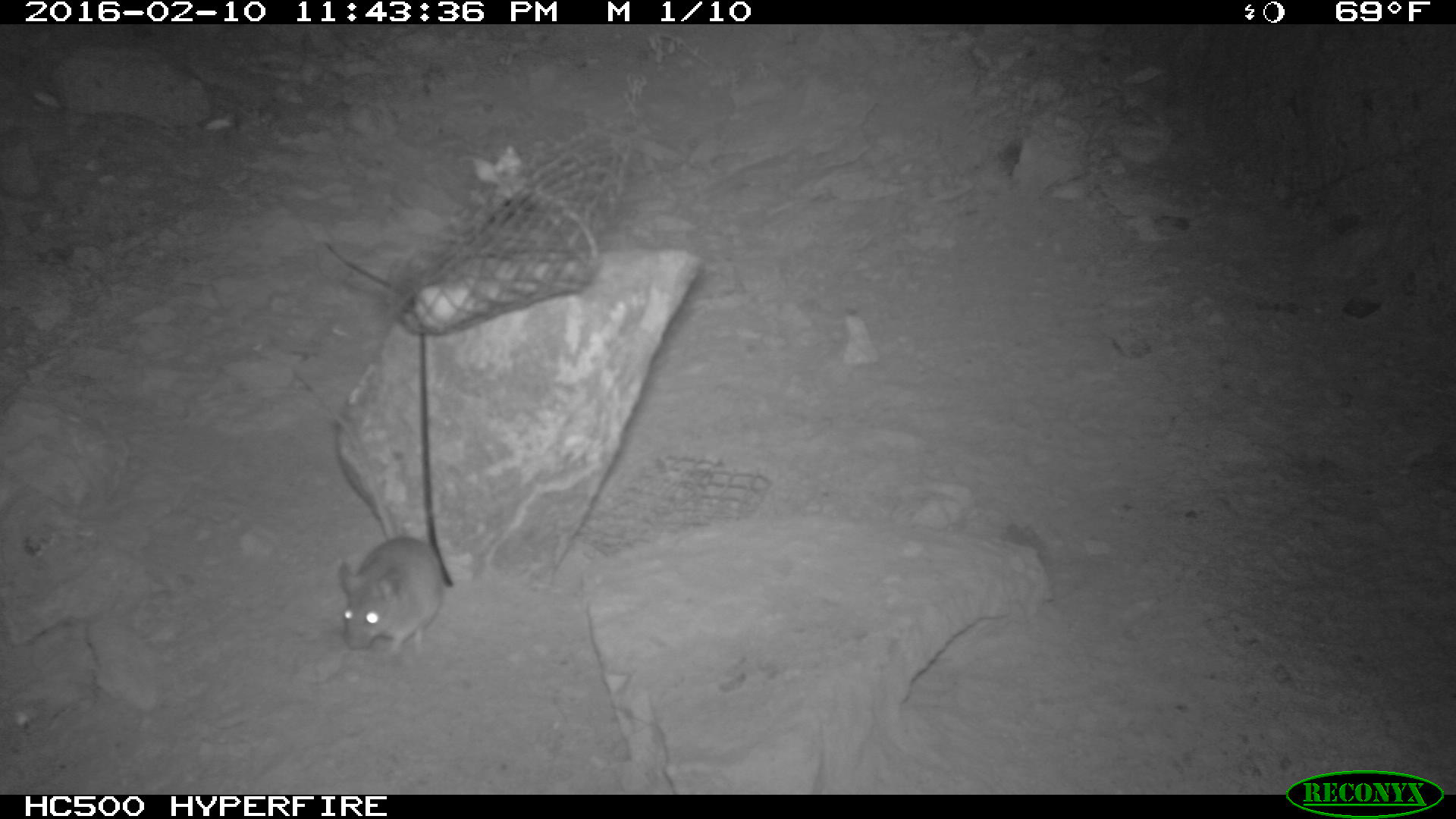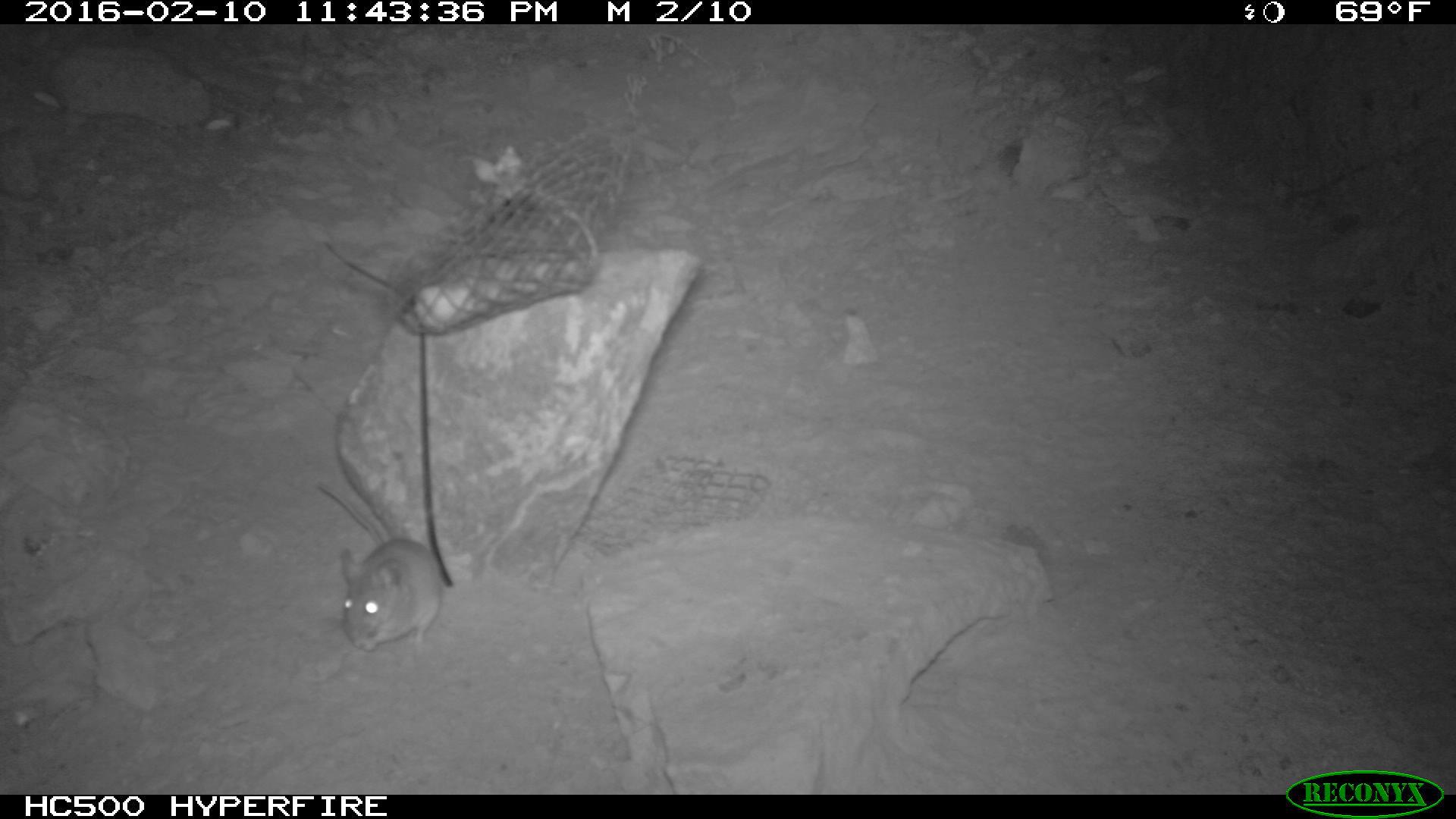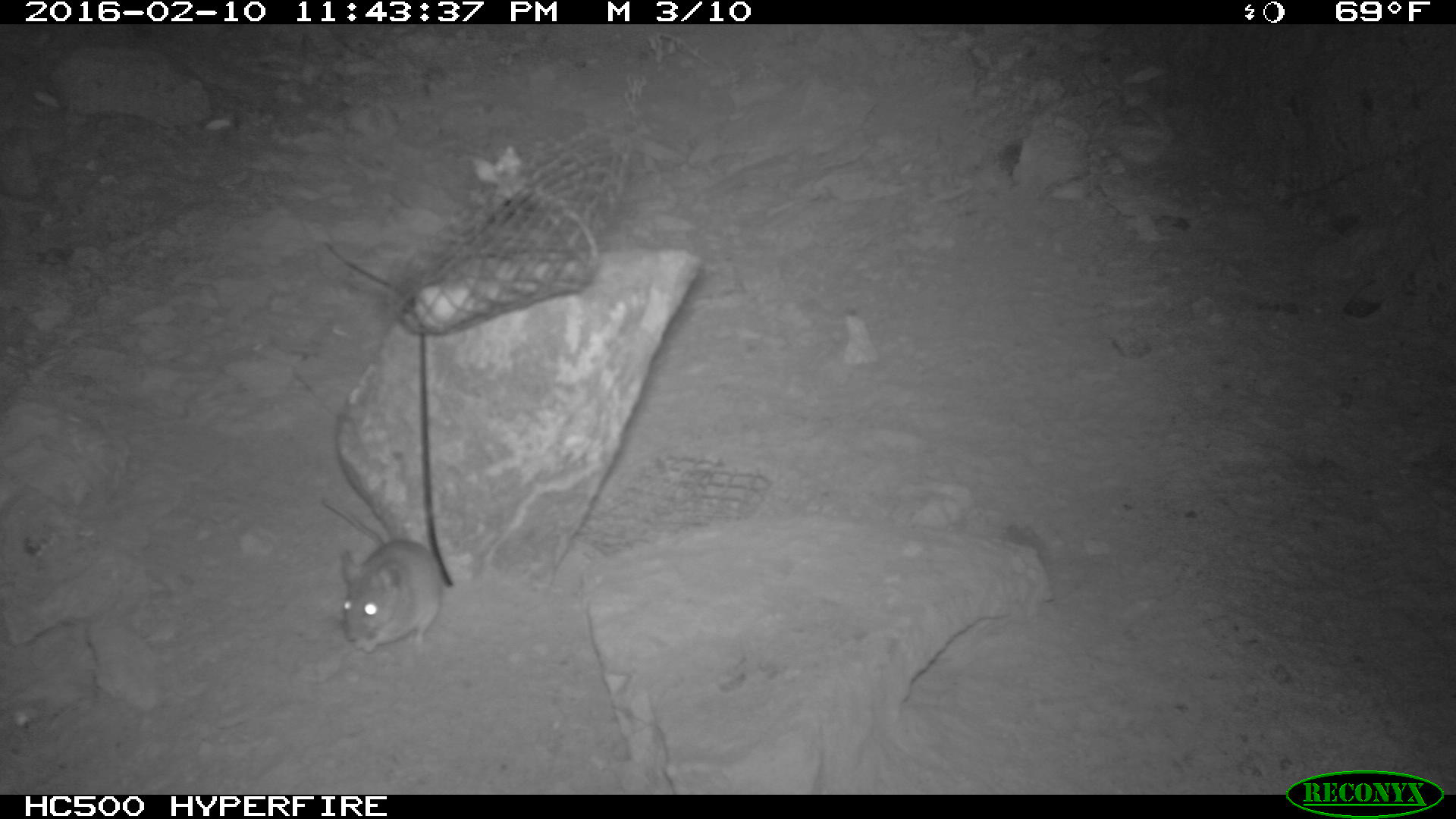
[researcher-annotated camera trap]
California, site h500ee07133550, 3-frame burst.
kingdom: Animalia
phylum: Chordata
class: Mammalia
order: Rodentia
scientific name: Rodentia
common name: rodent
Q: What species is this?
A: Rodent (Rodentia).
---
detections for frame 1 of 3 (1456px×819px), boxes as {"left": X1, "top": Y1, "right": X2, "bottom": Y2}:
rodent: {"left": 331, "top": 404, "right": 444, "bottom": 661}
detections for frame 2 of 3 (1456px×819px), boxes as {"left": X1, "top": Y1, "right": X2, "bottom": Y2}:
rodent: {"left": 321, "top": 485, "right": 444, "bottom": 654}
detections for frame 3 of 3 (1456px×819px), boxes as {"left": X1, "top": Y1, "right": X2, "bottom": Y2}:
rodent: {"left": 323, "top": 499, "right": 444, "bottom": 657}